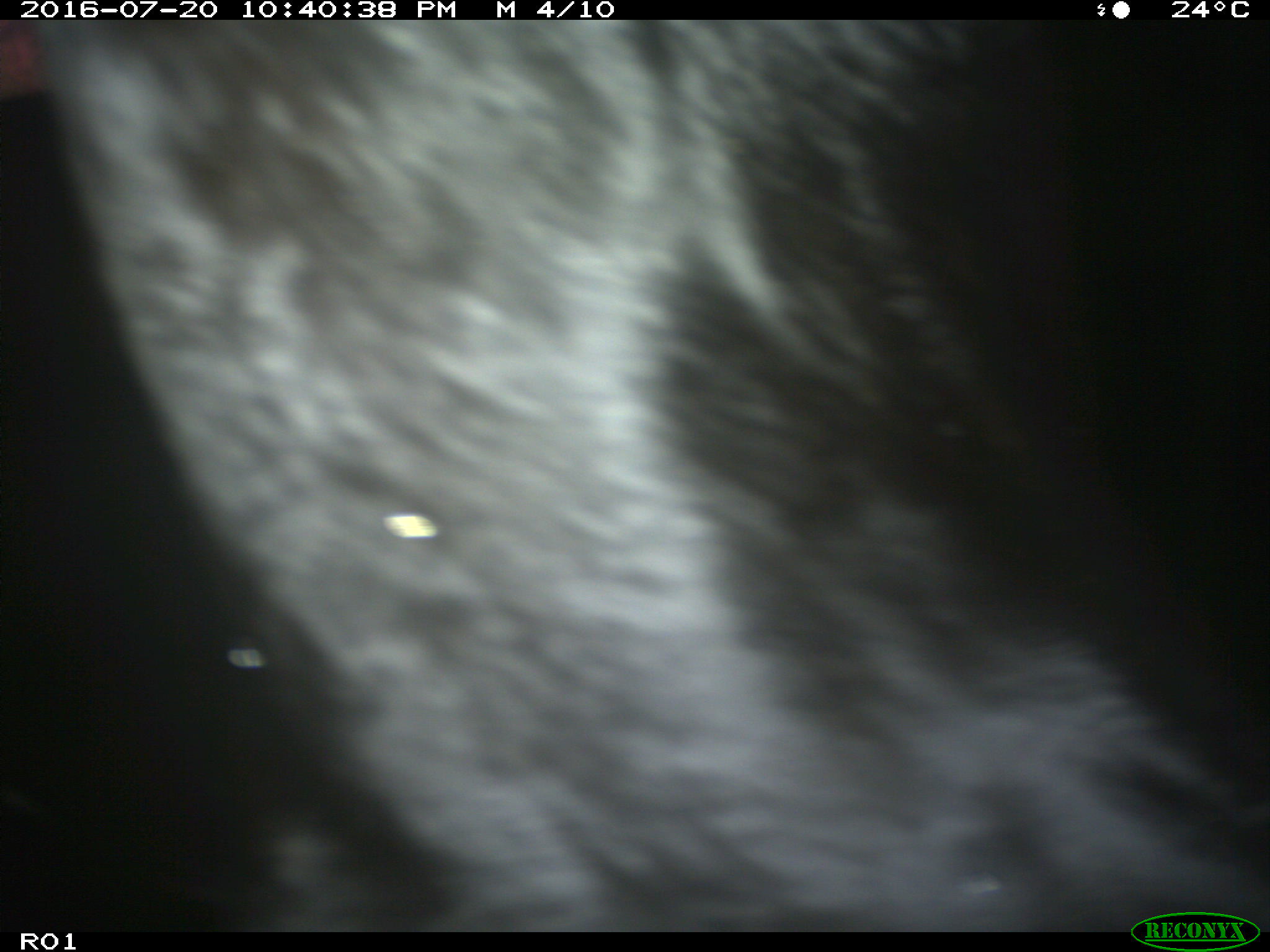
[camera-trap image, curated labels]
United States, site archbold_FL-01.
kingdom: Animalia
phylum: Chordata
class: Mammalia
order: Artiodactyla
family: Bovidae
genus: Bos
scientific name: Bos taurus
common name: domestic cow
Bos taurus (domestic cow).